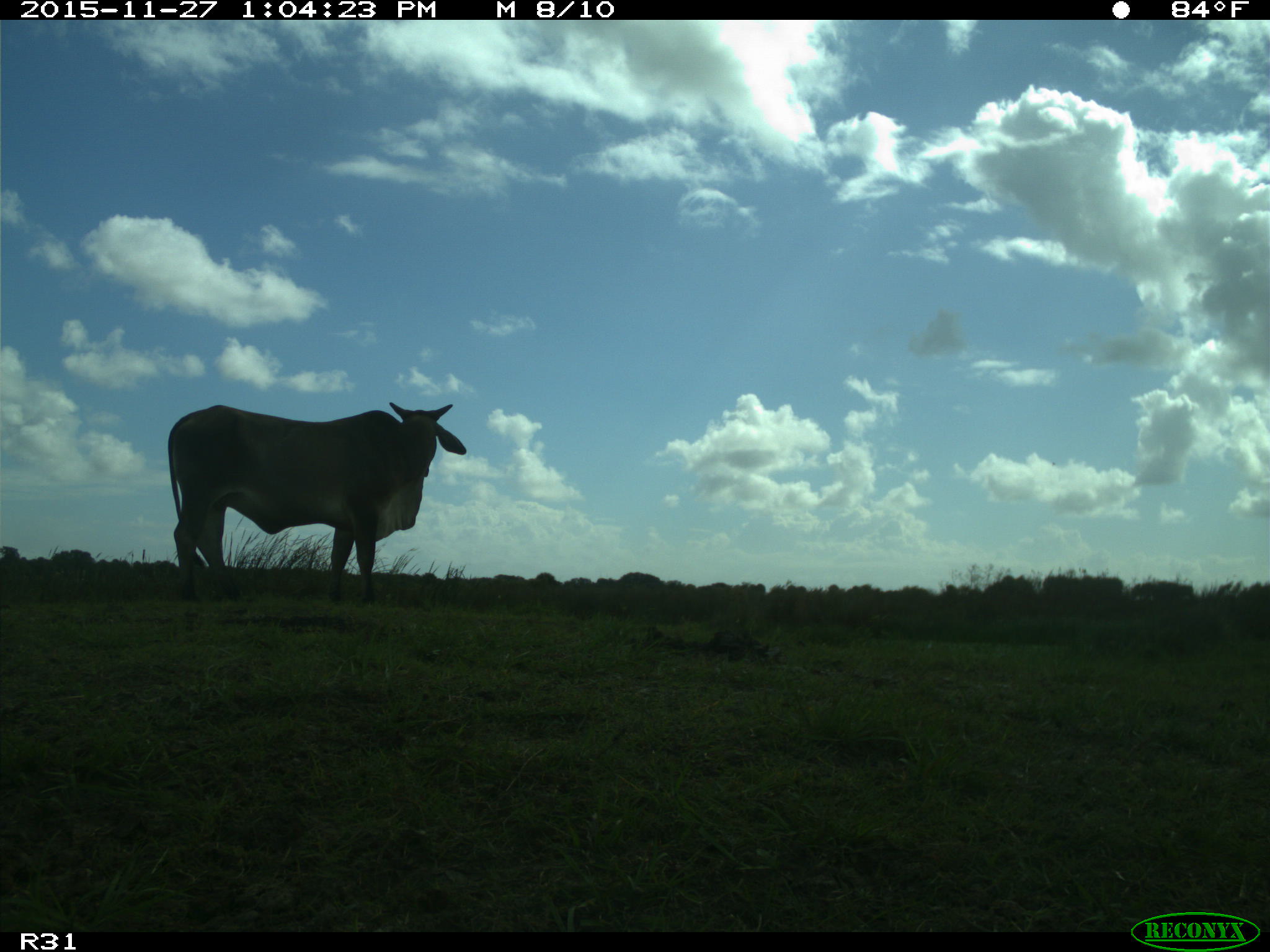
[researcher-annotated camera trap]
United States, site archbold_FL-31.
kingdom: Animalia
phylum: Chordata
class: Mammalia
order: Artiodactyla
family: Bovidae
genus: Bos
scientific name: Bos taurus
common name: domestic cow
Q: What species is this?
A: Bos taurus (domestic cow).